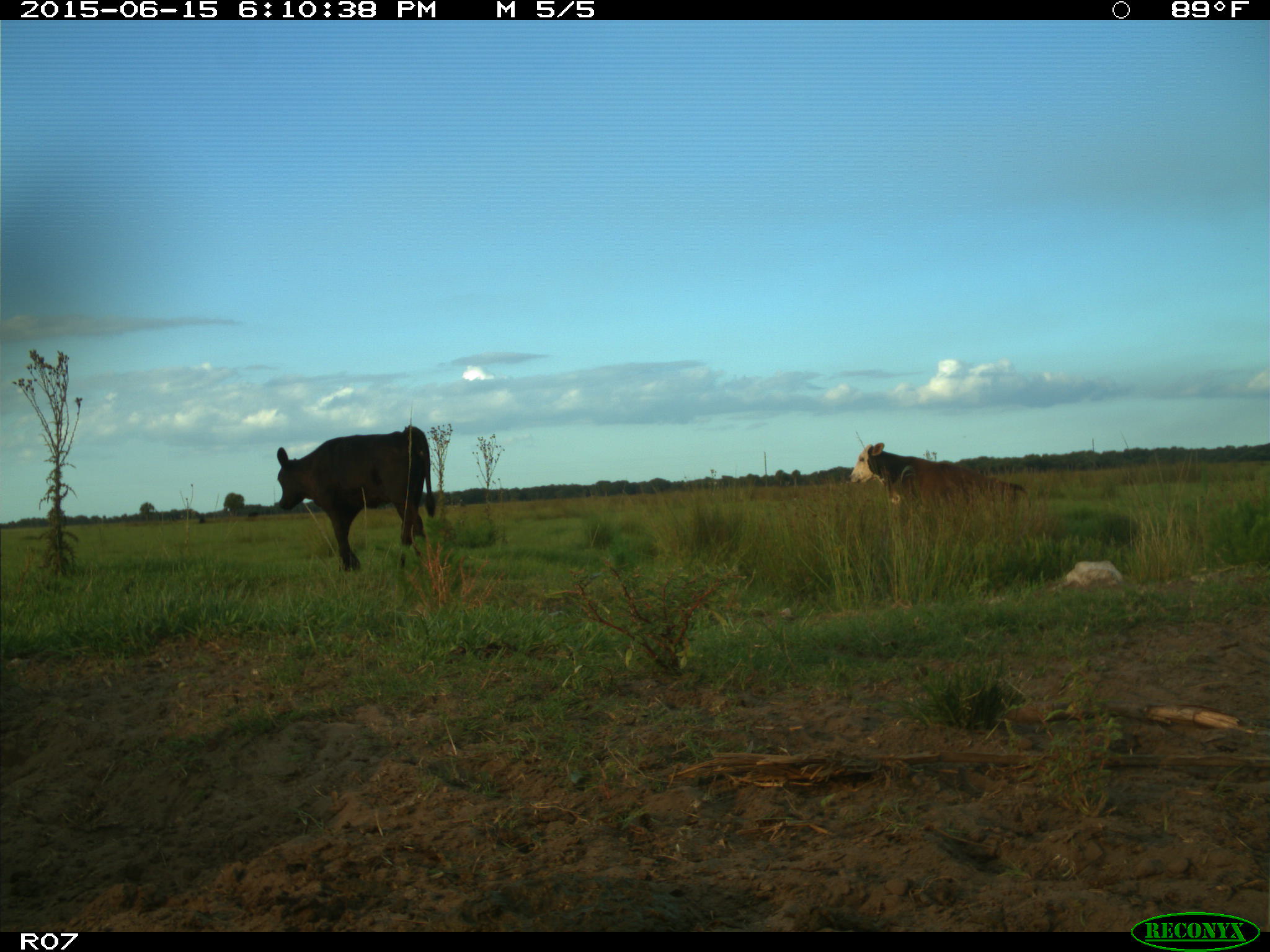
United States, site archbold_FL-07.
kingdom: Animalia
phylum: Chordata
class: Mammalia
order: Artiodactyla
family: Bovidae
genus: Bos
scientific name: Bos taurus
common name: domestic cow